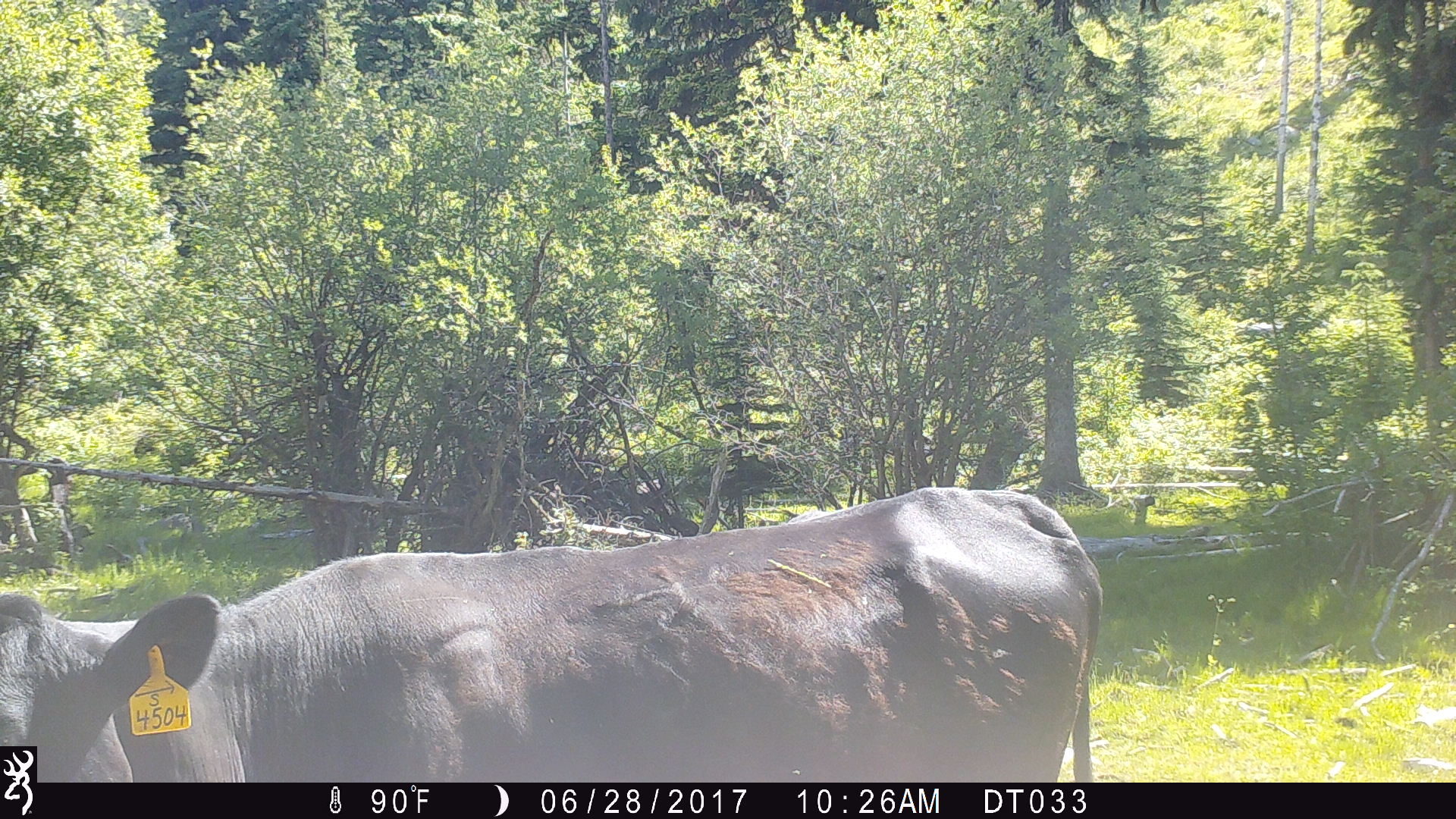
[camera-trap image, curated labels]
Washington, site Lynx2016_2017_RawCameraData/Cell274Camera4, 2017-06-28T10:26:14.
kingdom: Animalia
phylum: Chordata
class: Mammalia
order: Artiodactyla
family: Bovidae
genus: Bos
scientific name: Bos taurus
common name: domestic cattle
Domestic cattle (Bos taurus). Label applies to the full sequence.